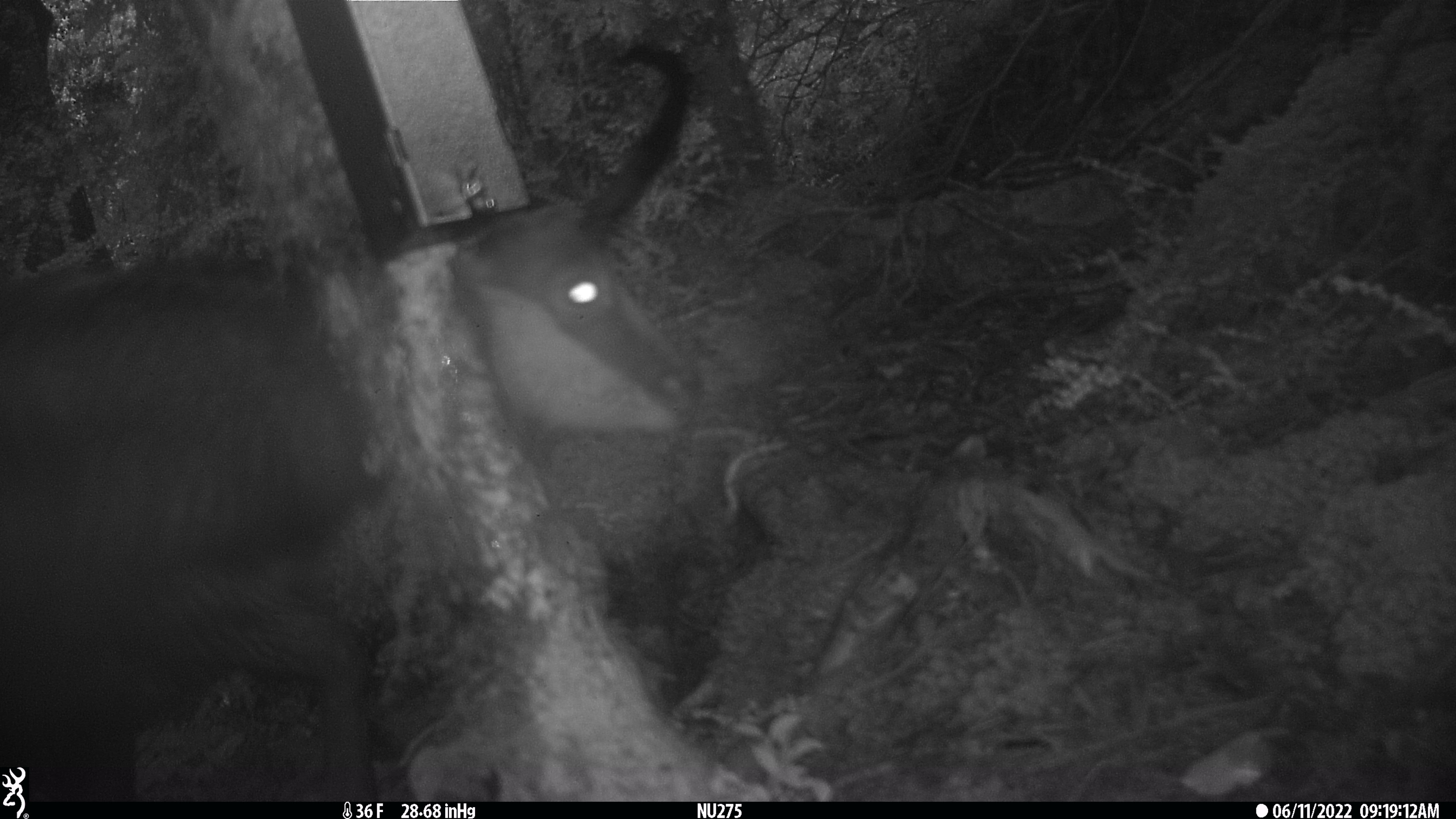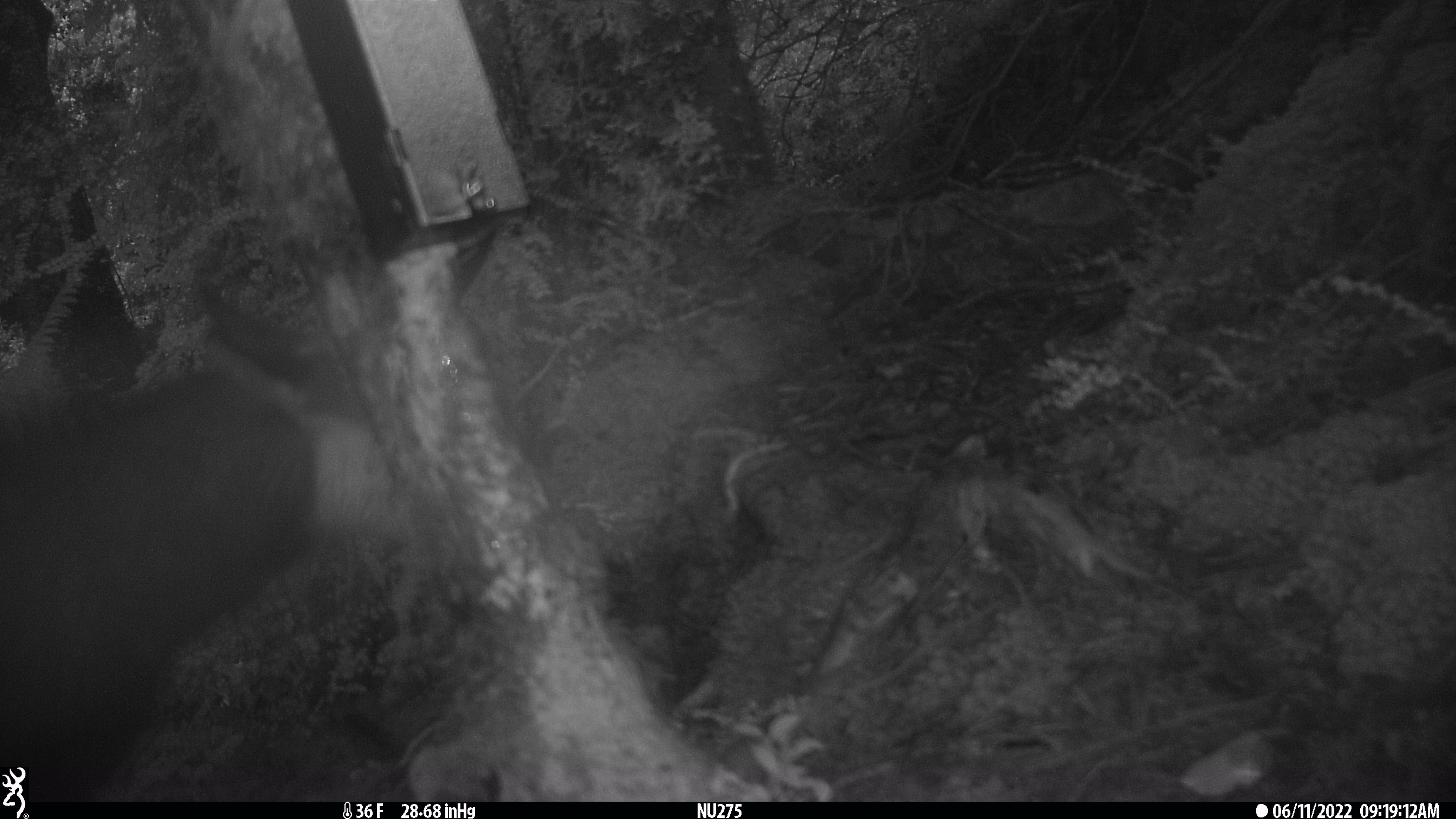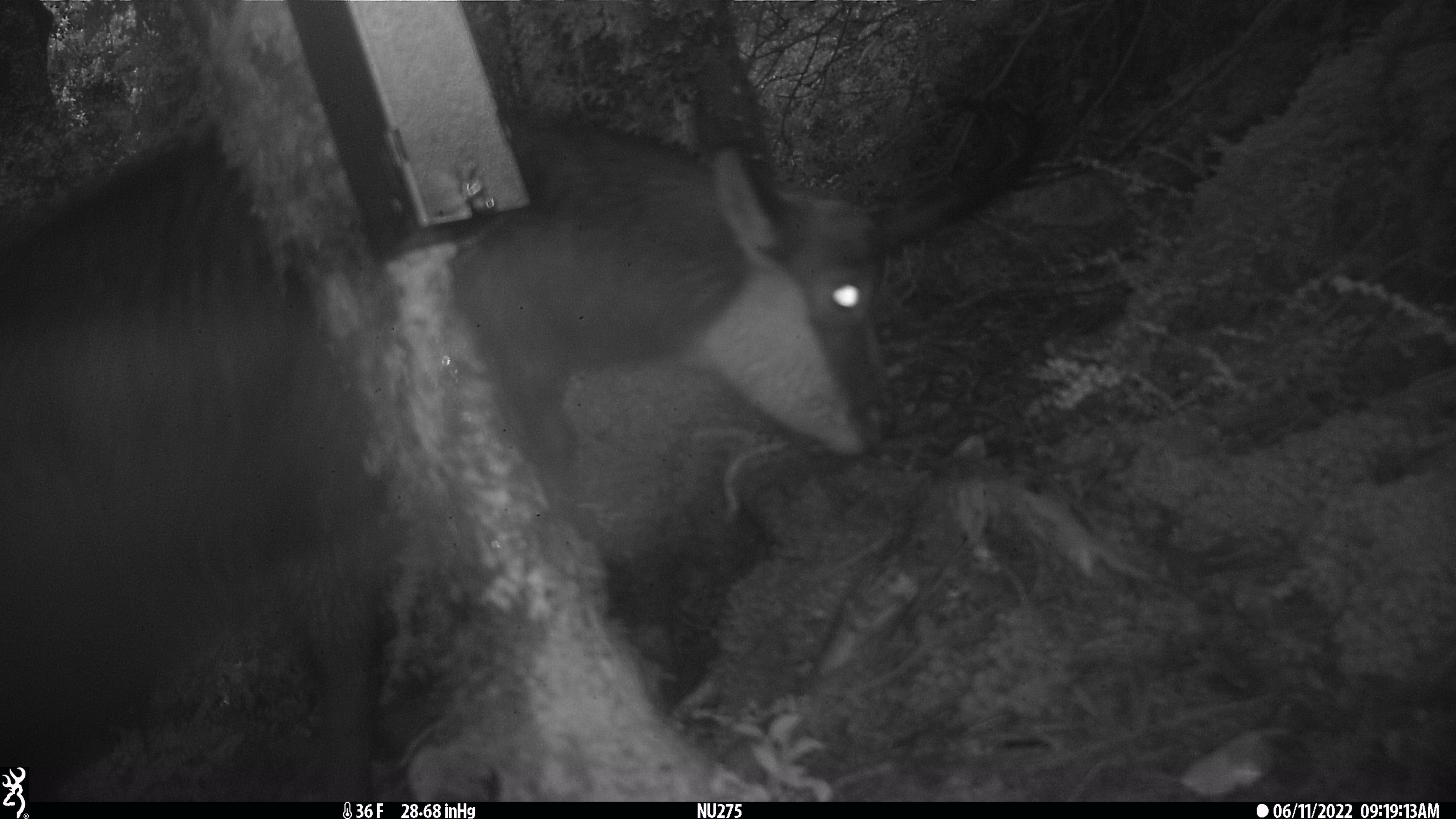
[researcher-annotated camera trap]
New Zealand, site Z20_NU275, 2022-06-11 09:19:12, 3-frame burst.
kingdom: Animalia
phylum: Chordata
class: Mammalia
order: Artiodactyla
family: Bovidae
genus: Rupicapra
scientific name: Rupicapra rupicapra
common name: alpine chamois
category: chamois